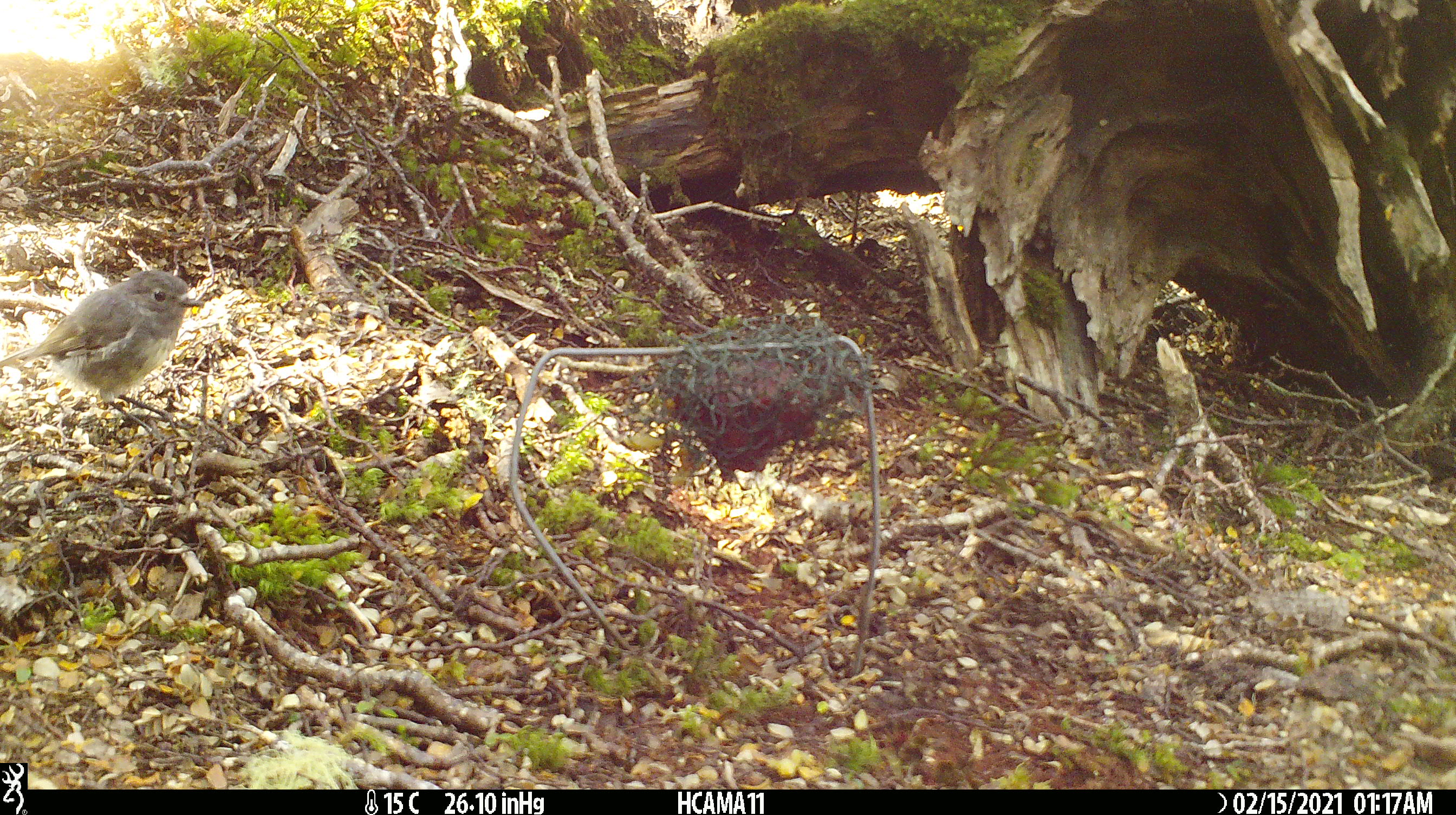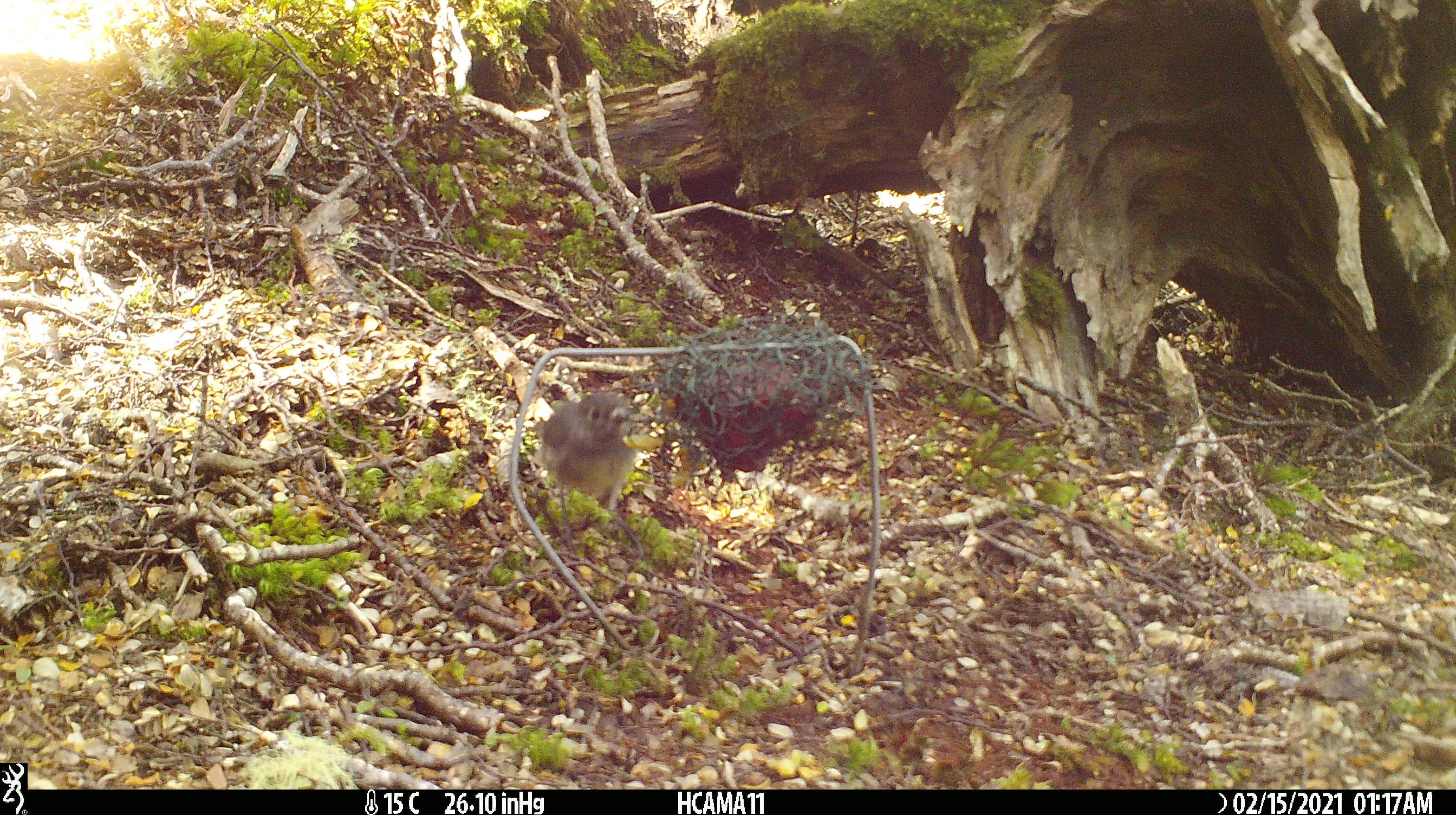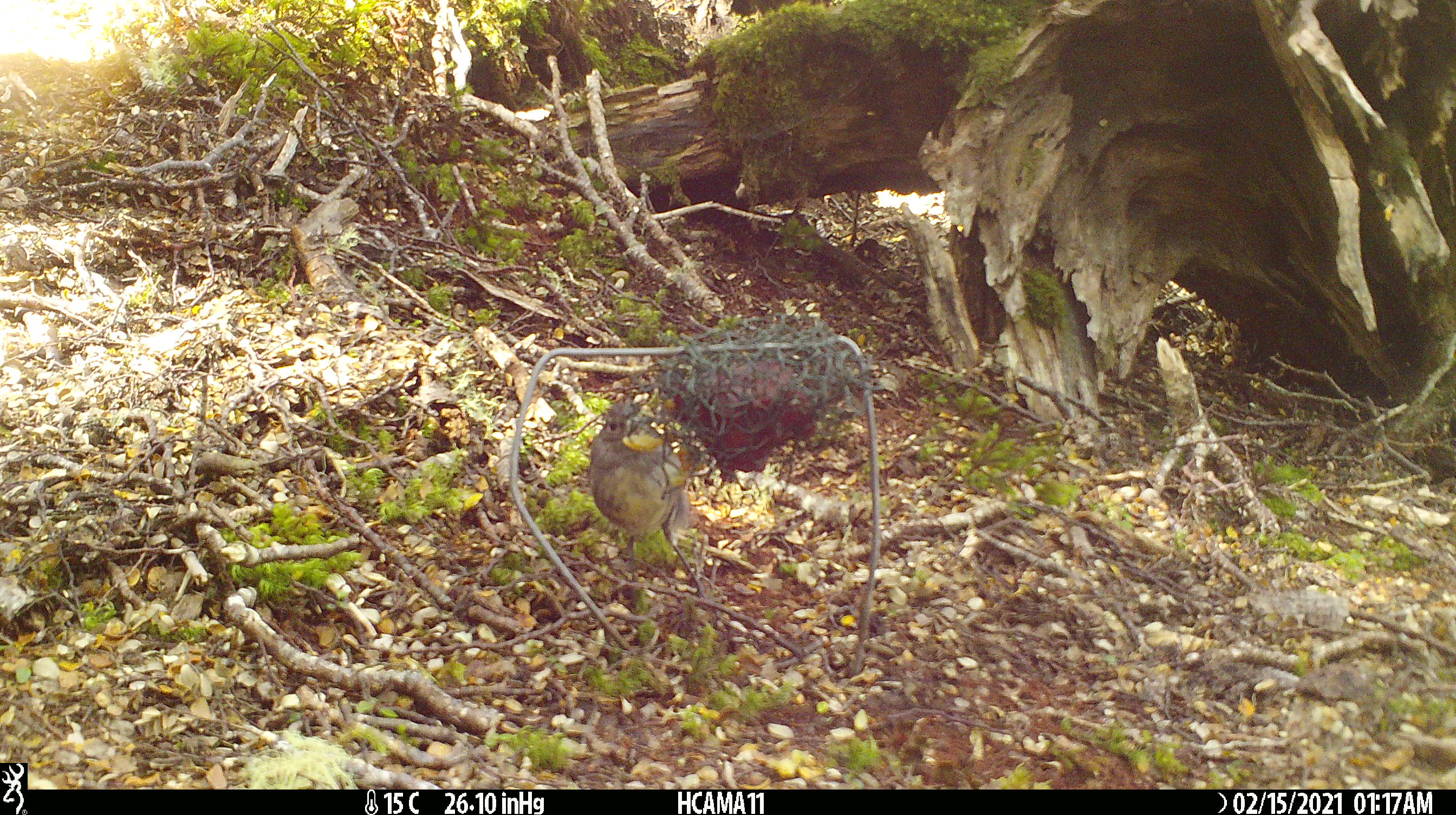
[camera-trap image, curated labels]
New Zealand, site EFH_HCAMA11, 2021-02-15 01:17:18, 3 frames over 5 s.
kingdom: Animalia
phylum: Chordata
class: Aves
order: Passeriformes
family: Petroicidae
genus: Petroica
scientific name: Petroica australis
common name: new zealand robin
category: robin